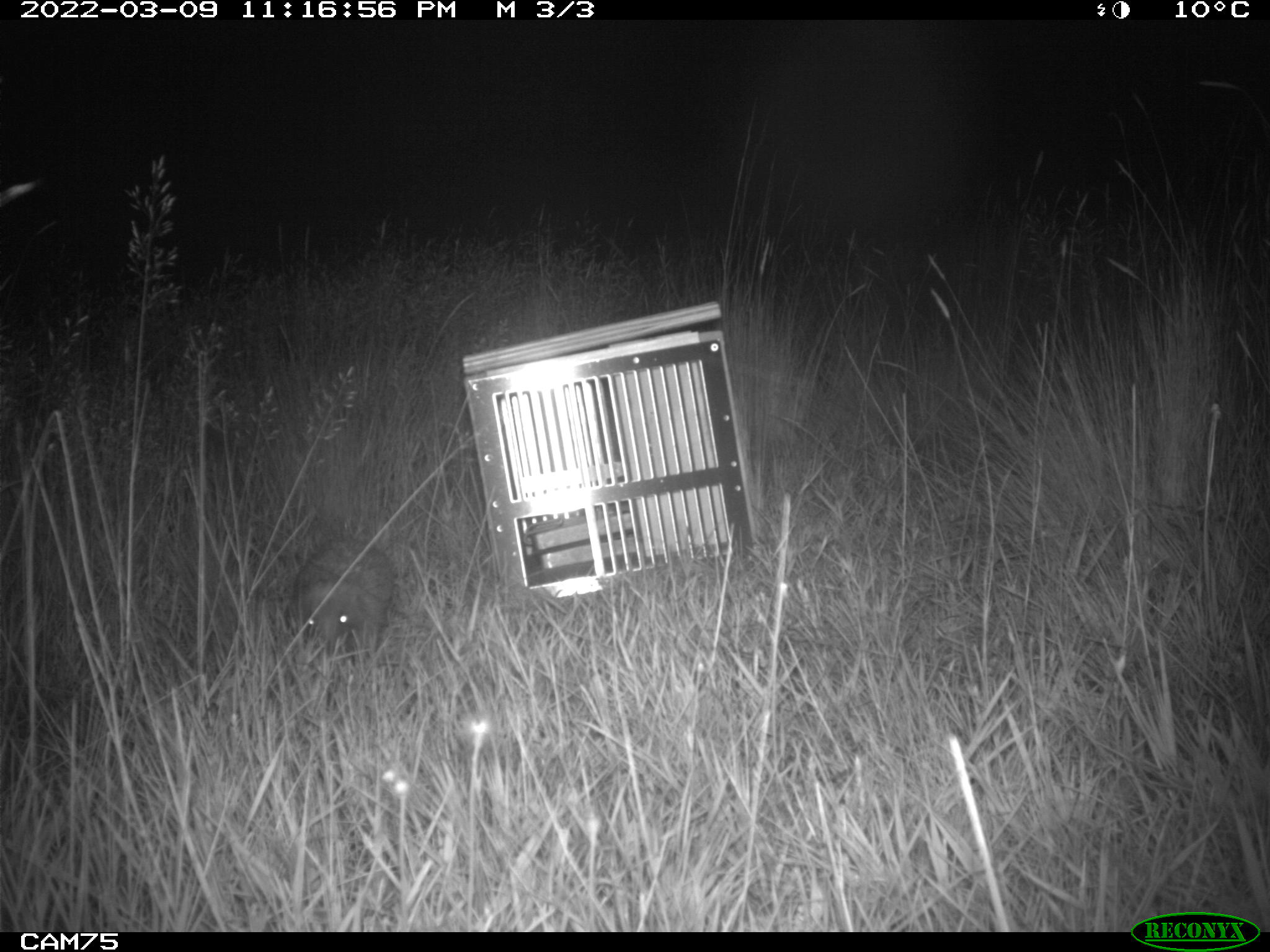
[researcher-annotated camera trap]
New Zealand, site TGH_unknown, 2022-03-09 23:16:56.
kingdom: Animalia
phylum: Chordata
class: Mammalia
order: Eulipotyphla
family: Erinaceidae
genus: Erinaceus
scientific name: Erinaceus europaeus europaeus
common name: european hedgehog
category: hedgehog